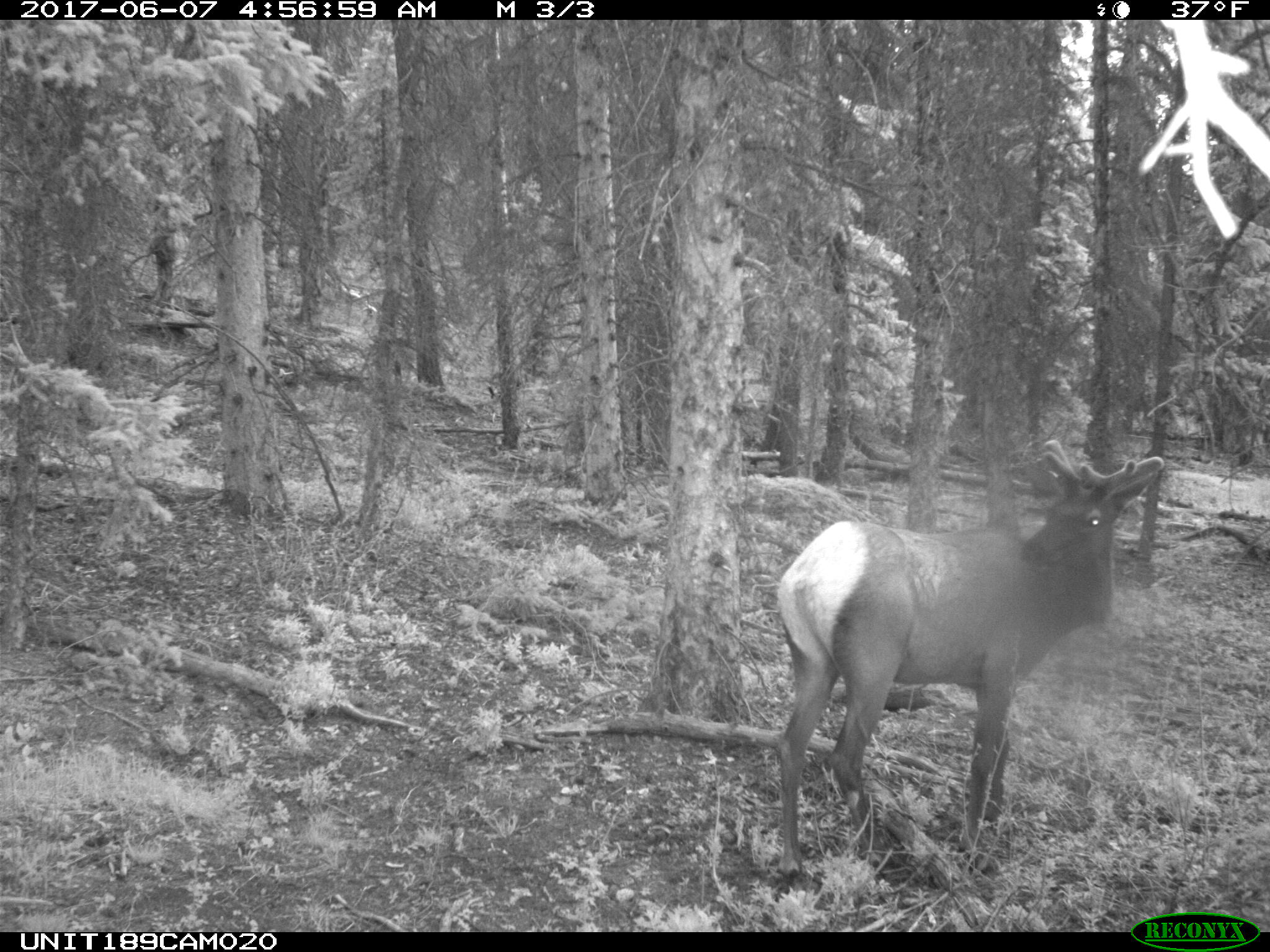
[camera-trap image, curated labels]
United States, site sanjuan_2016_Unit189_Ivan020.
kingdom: Animalia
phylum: Chordata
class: Mammalia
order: Artiodactyla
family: Cervidae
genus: Cervus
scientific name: Cervus elaphus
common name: red deer